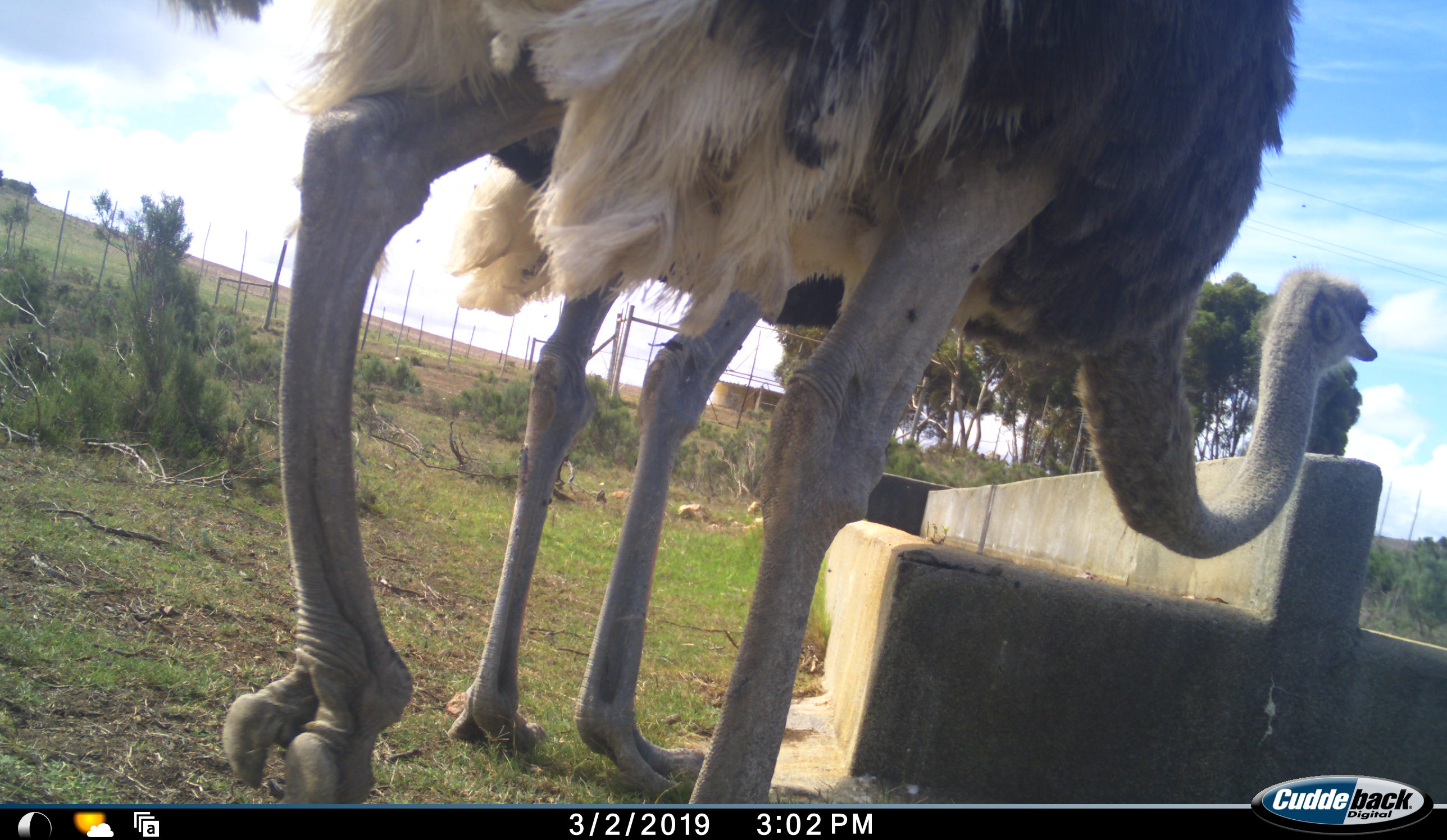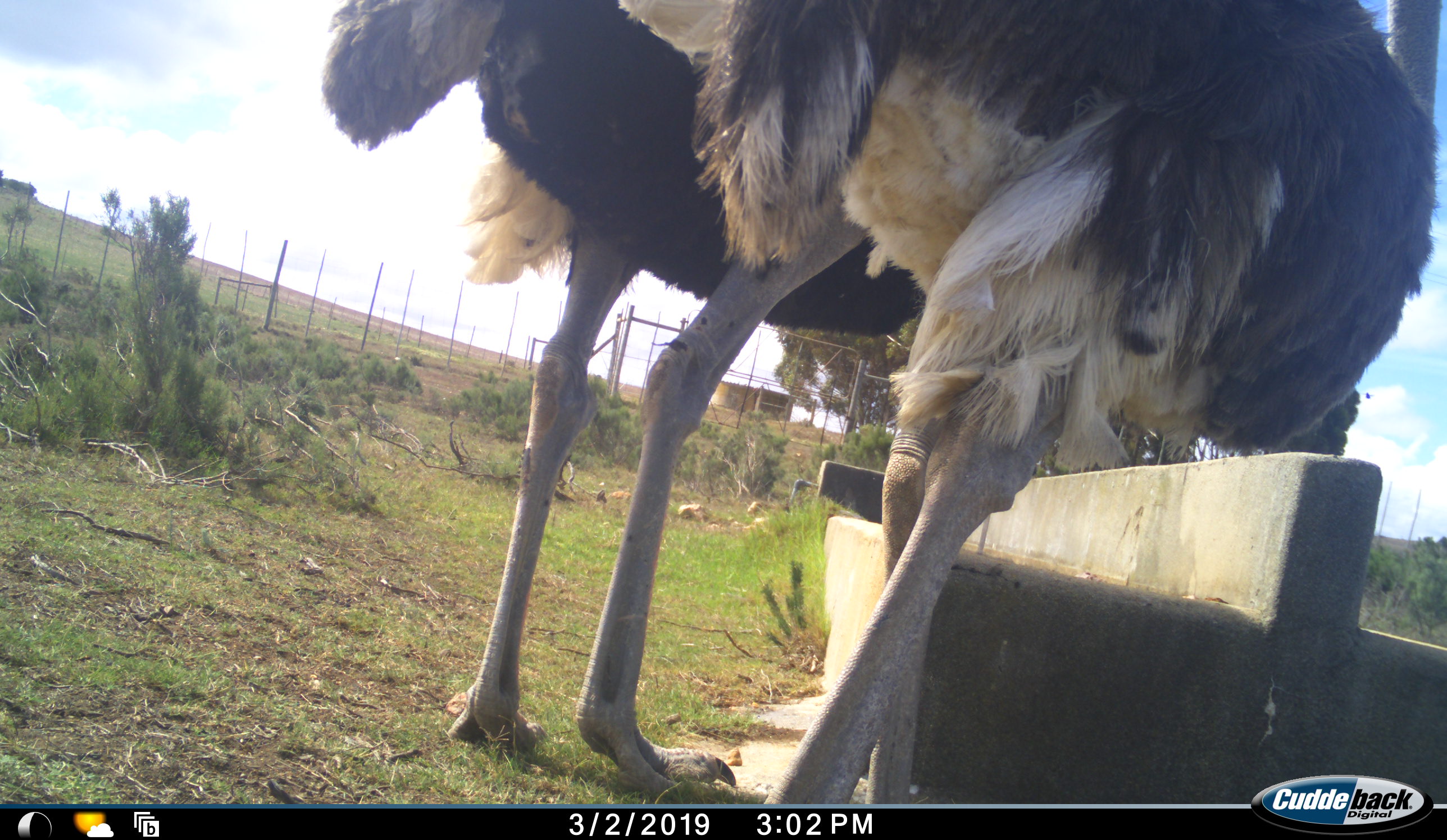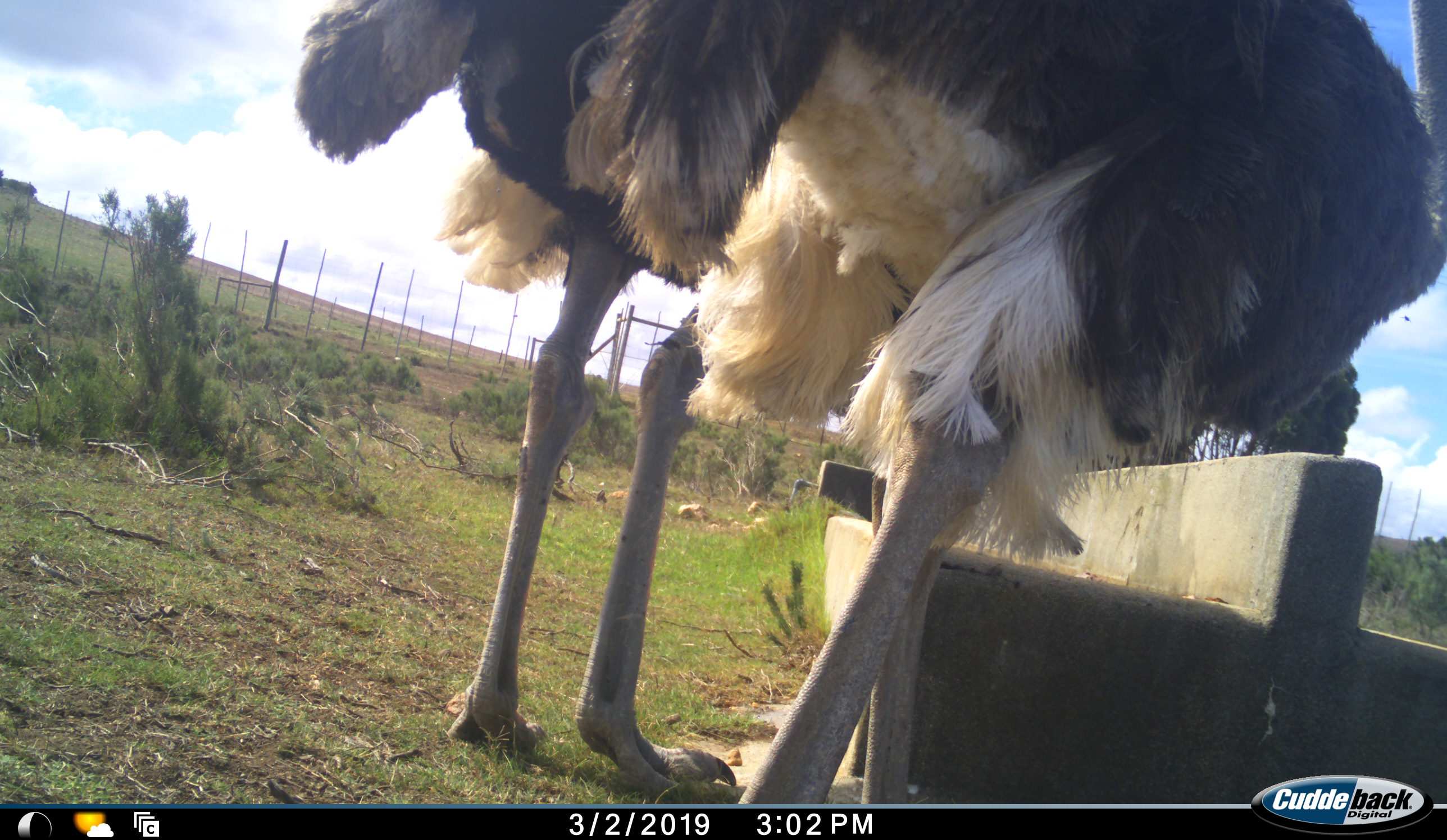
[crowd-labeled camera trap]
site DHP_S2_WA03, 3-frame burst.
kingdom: Animalia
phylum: Chordata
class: Aves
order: Struthioniformes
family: Struthionidae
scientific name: Struthionidae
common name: ostrich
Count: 2.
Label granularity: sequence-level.